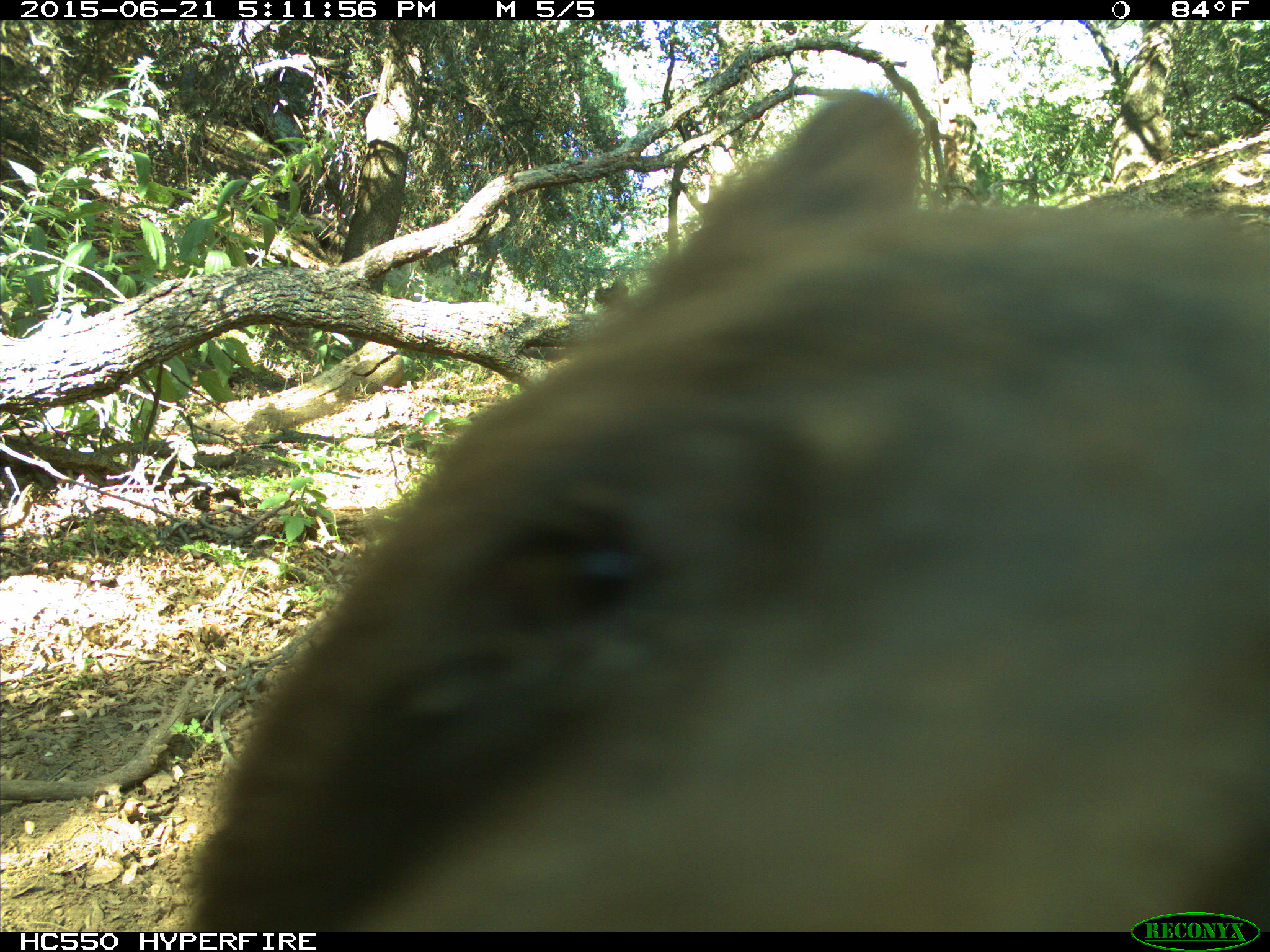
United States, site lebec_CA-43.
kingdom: Animalia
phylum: Chordata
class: Mammalia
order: Carnivora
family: Ursidae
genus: Ursus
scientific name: Ursus americanus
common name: american black bear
Ursus americanus (american black bear).